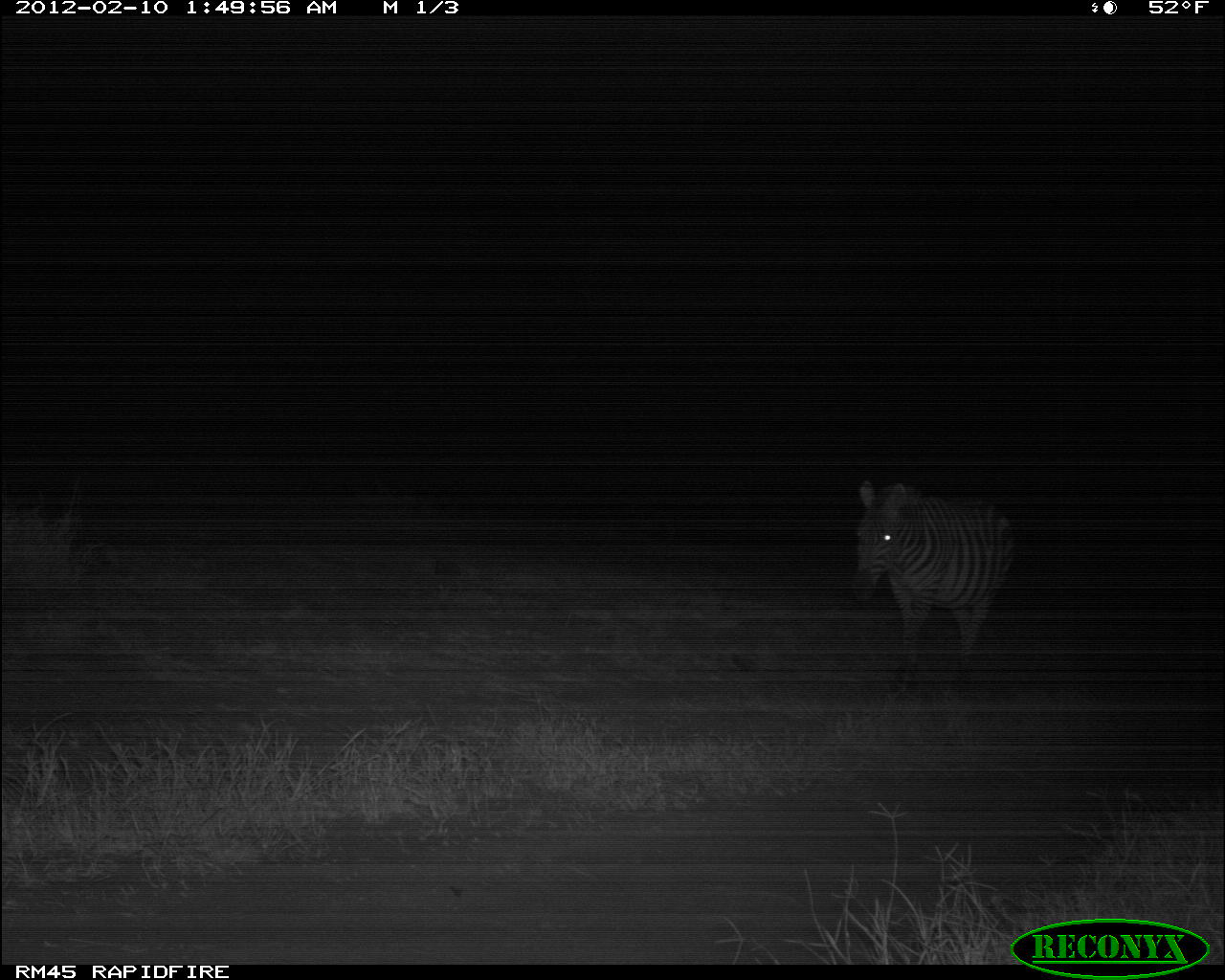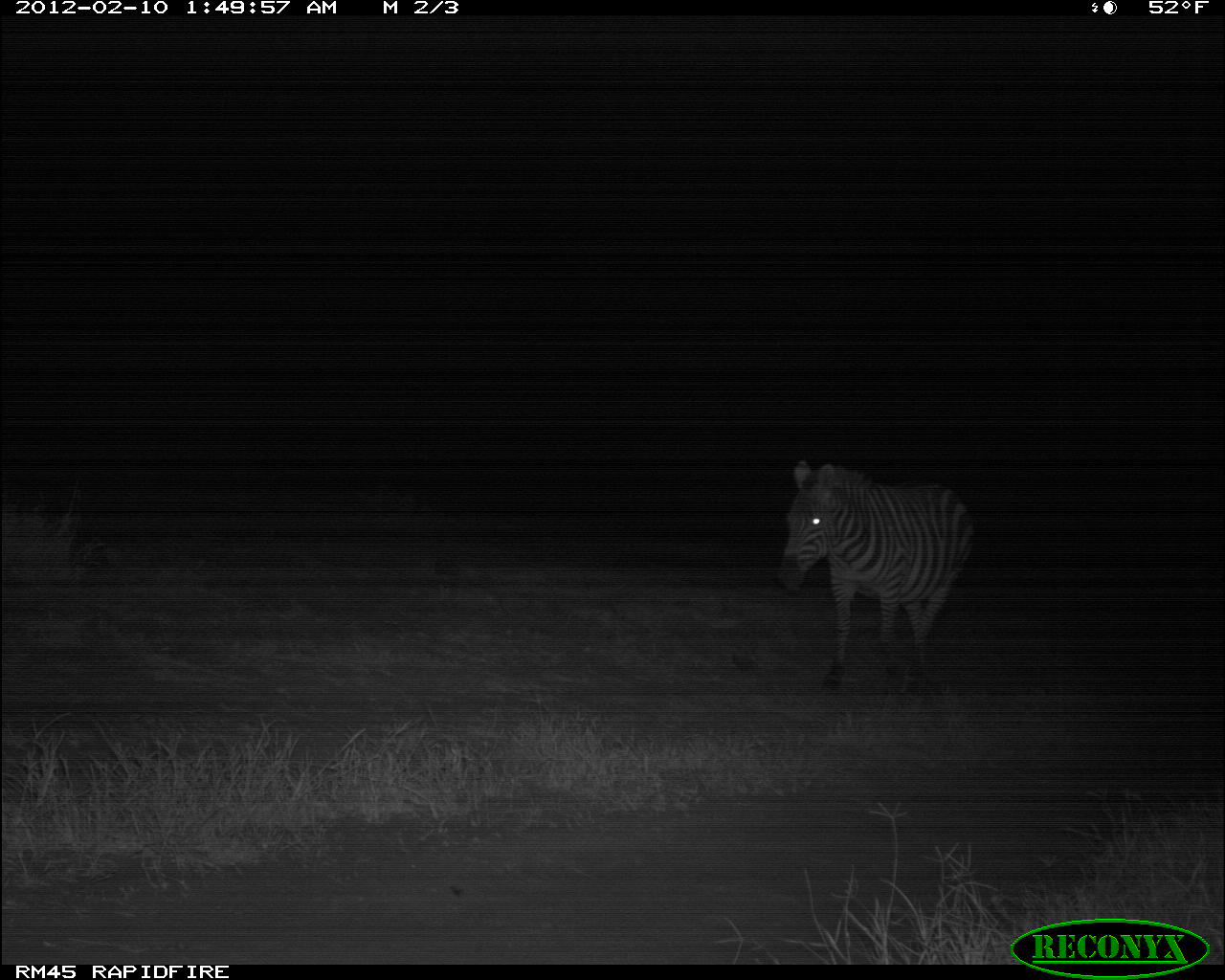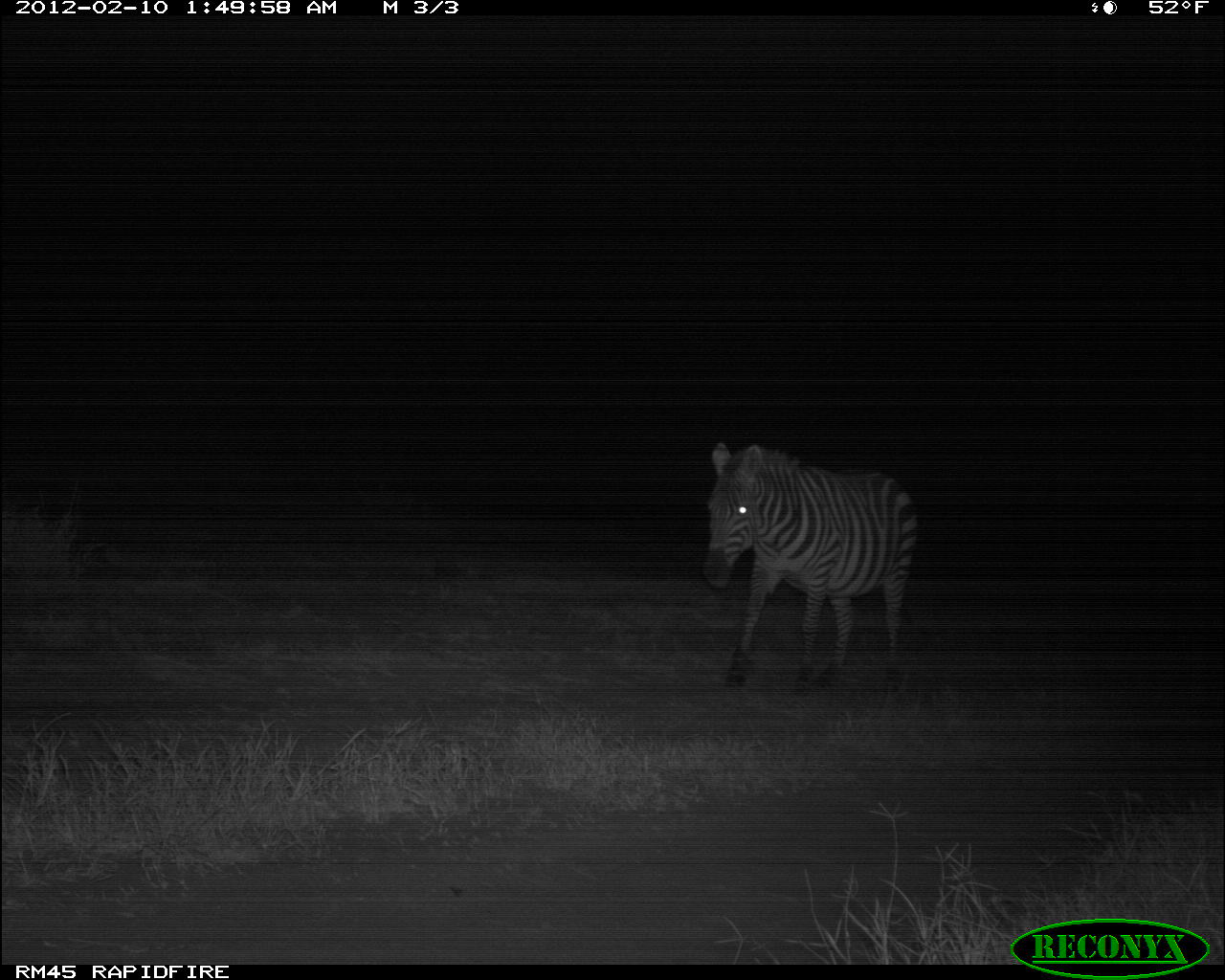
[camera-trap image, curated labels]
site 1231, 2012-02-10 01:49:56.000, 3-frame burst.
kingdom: Animalia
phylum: Chordata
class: Mammalia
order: Perissodactyla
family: Equidae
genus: Equus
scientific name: Equus quagga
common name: plains zebra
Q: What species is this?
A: Equus quagga (plains zebra).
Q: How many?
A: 1.